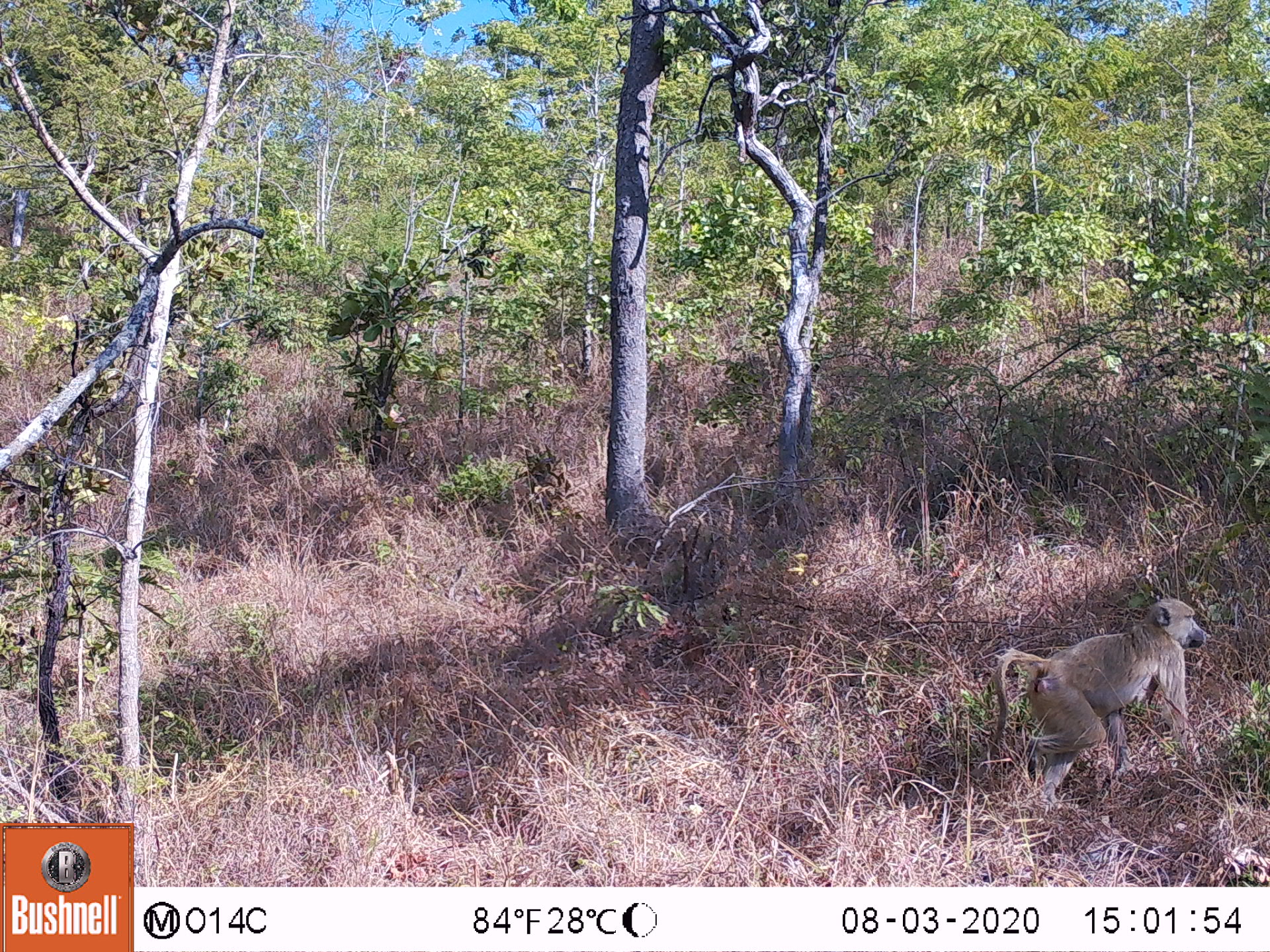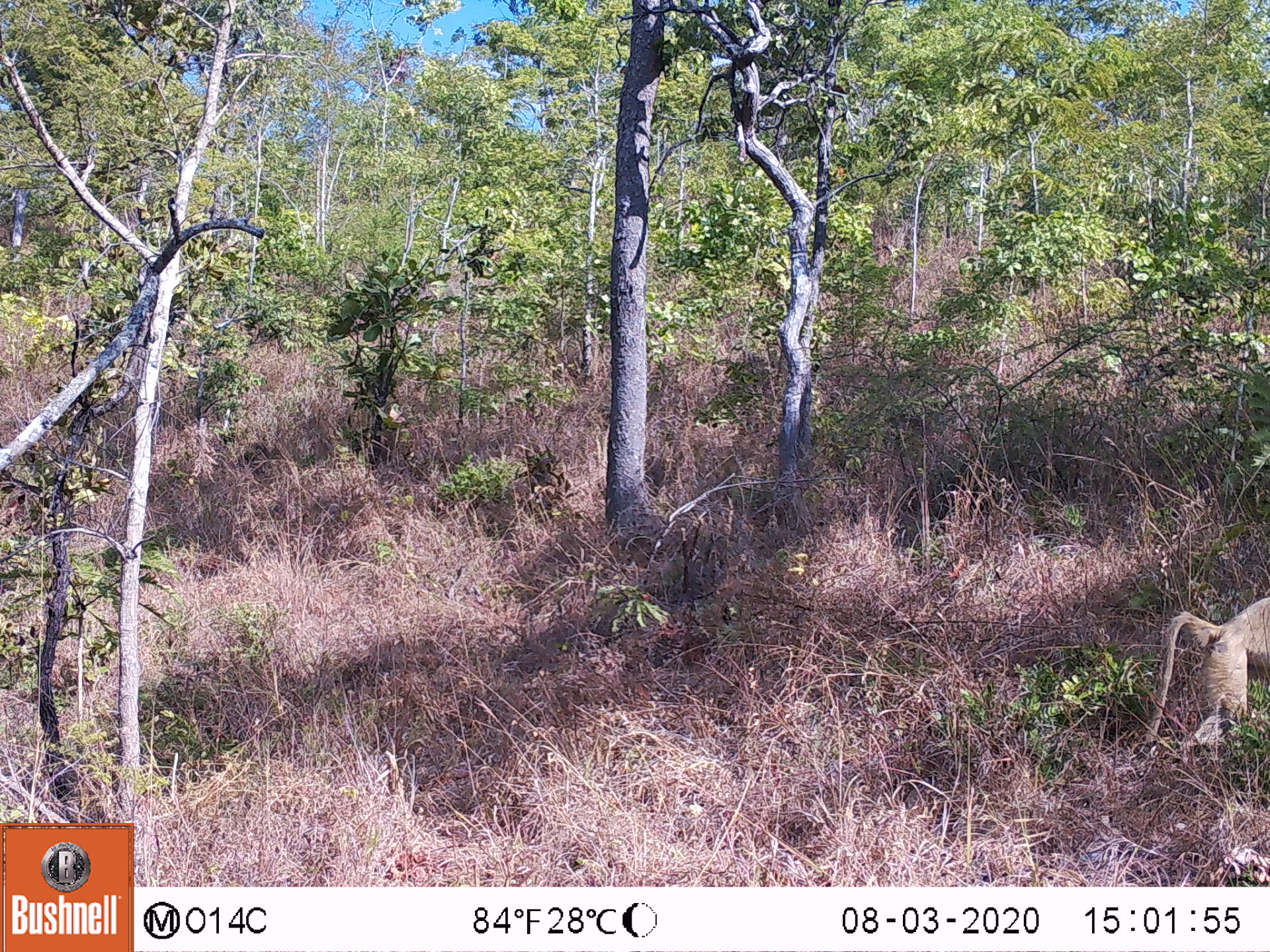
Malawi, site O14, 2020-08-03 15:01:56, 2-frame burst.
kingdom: Animalia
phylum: Chordata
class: Mammalia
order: Primates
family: Cercopithecidae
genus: Papio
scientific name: Papio cynocephalus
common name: yellow baboon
Yellow baboon (Papio cynocephalus), count 1.